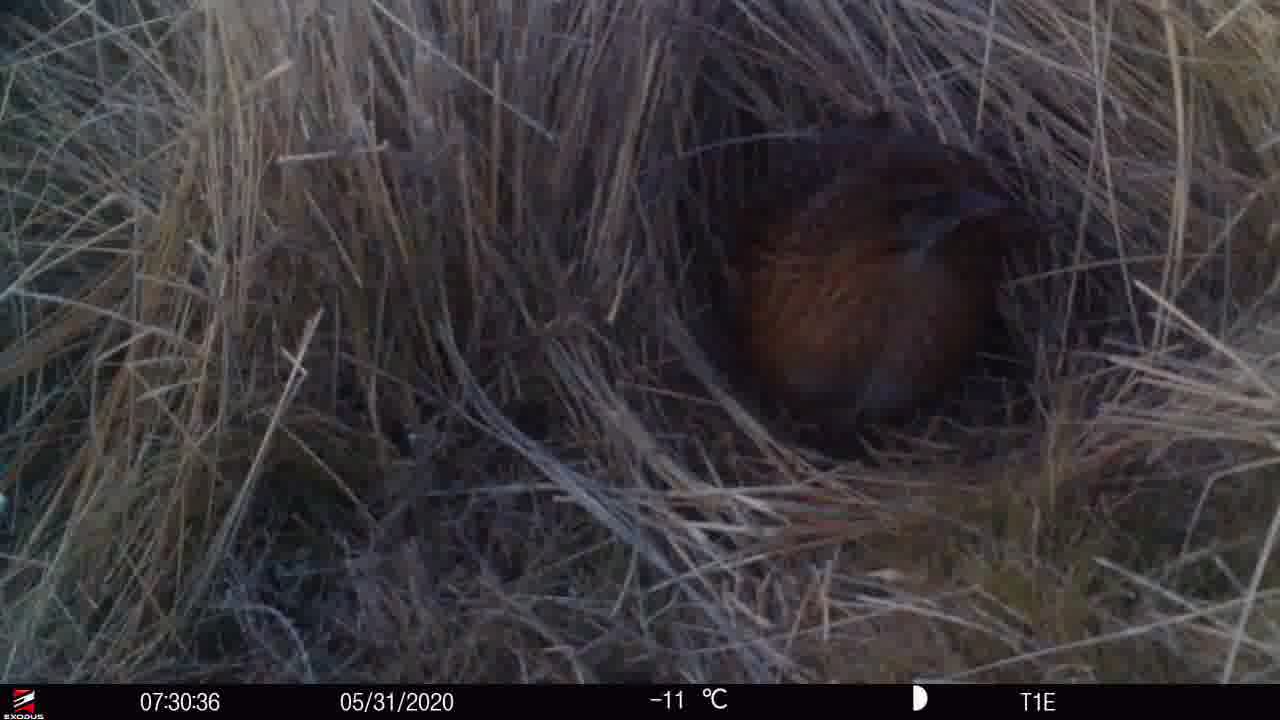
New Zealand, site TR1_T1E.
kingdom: Animalia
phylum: Chordata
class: Aves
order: Gruiformes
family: Rallidae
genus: Gallirallus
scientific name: Gallirallus australis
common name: weka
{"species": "weka (Gallirallus australis)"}